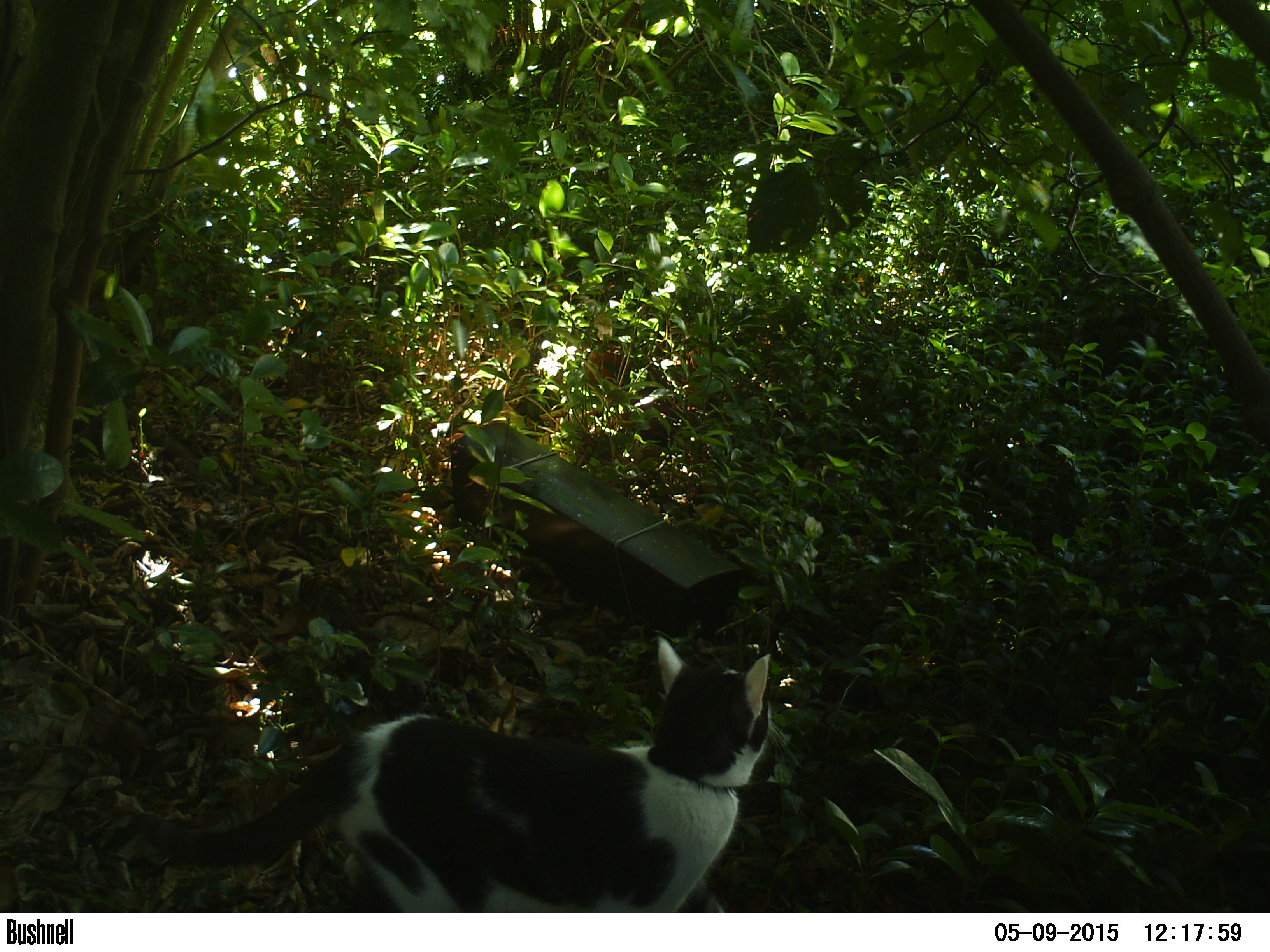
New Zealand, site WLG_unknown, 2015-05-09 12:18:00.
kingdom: Animalia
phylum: Chordata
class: Mammalia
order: Carnivora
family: Felidae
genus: Felis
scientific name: Felis catus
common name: domestic cat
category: cat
Cat (domestic cat) (Felis catus).